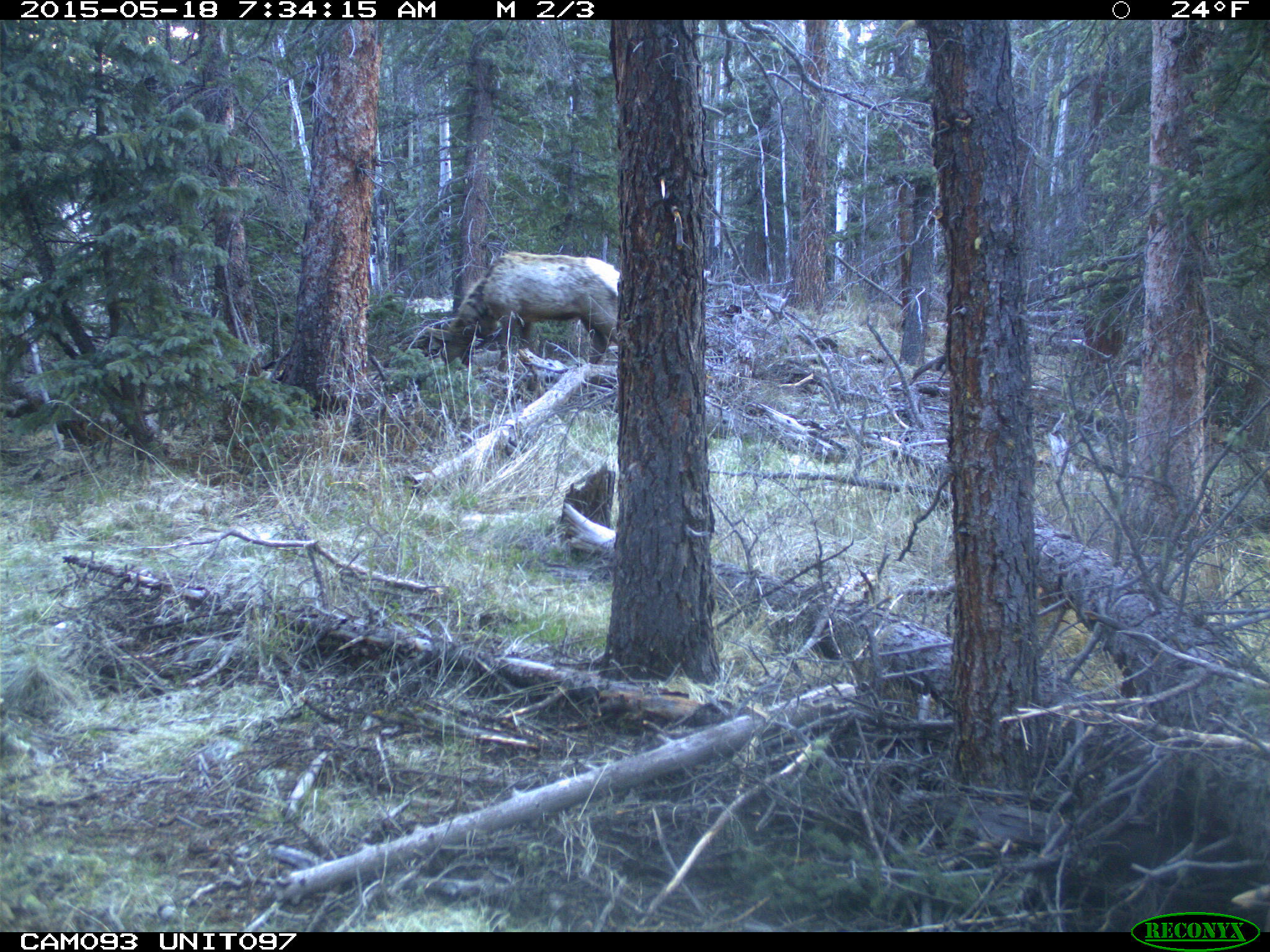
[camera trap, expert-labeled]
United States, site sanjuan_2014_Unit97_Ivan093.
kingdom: Animalia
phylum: Chordata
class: Mammalia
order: Artiodactyla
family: Cervidae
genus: Cervus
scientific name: Cervus elaphus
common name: red deer